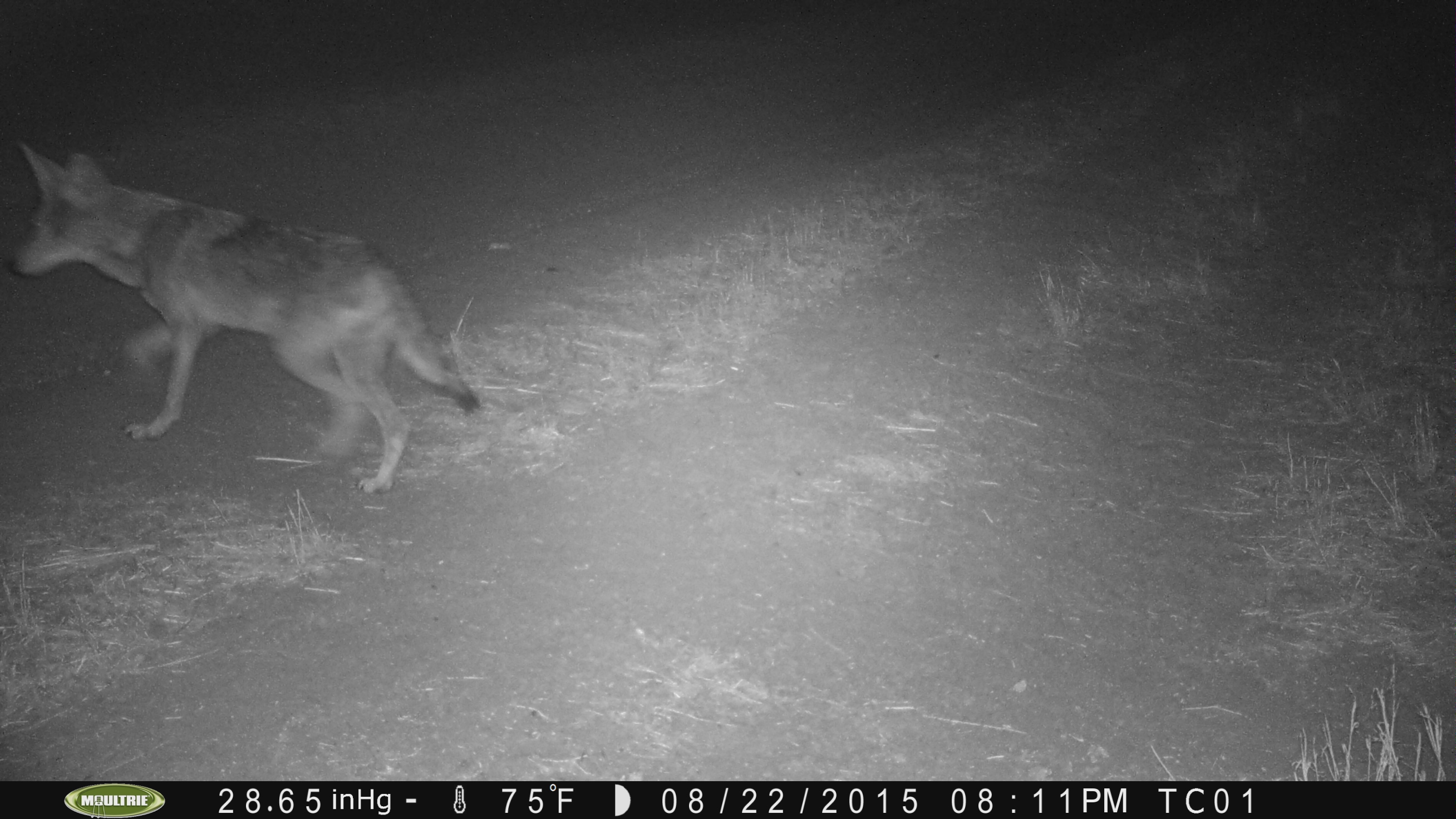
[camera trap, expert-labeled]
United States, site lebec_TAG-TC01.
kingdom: Animalia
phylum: Chordata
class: Mammalia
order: Carnivora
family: Canidae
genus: Canis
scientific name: Canis latrans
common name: coyote